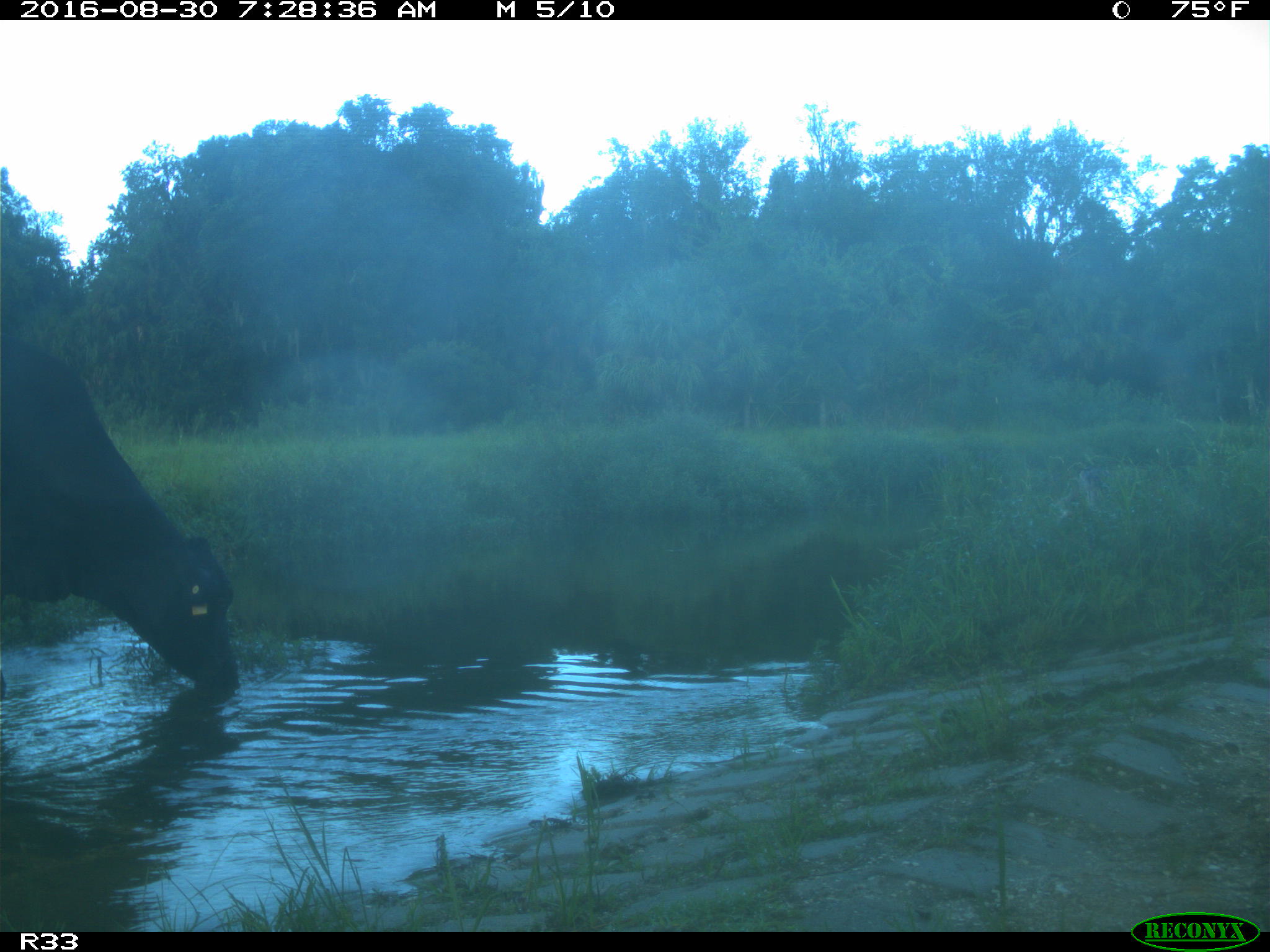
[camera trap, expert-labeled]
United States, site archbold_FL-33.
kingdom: Animalia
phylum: Chordata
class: Mammalia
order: Artiodactyla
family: Bovidae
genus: Bos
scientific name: Bos taurus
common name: domestic cow